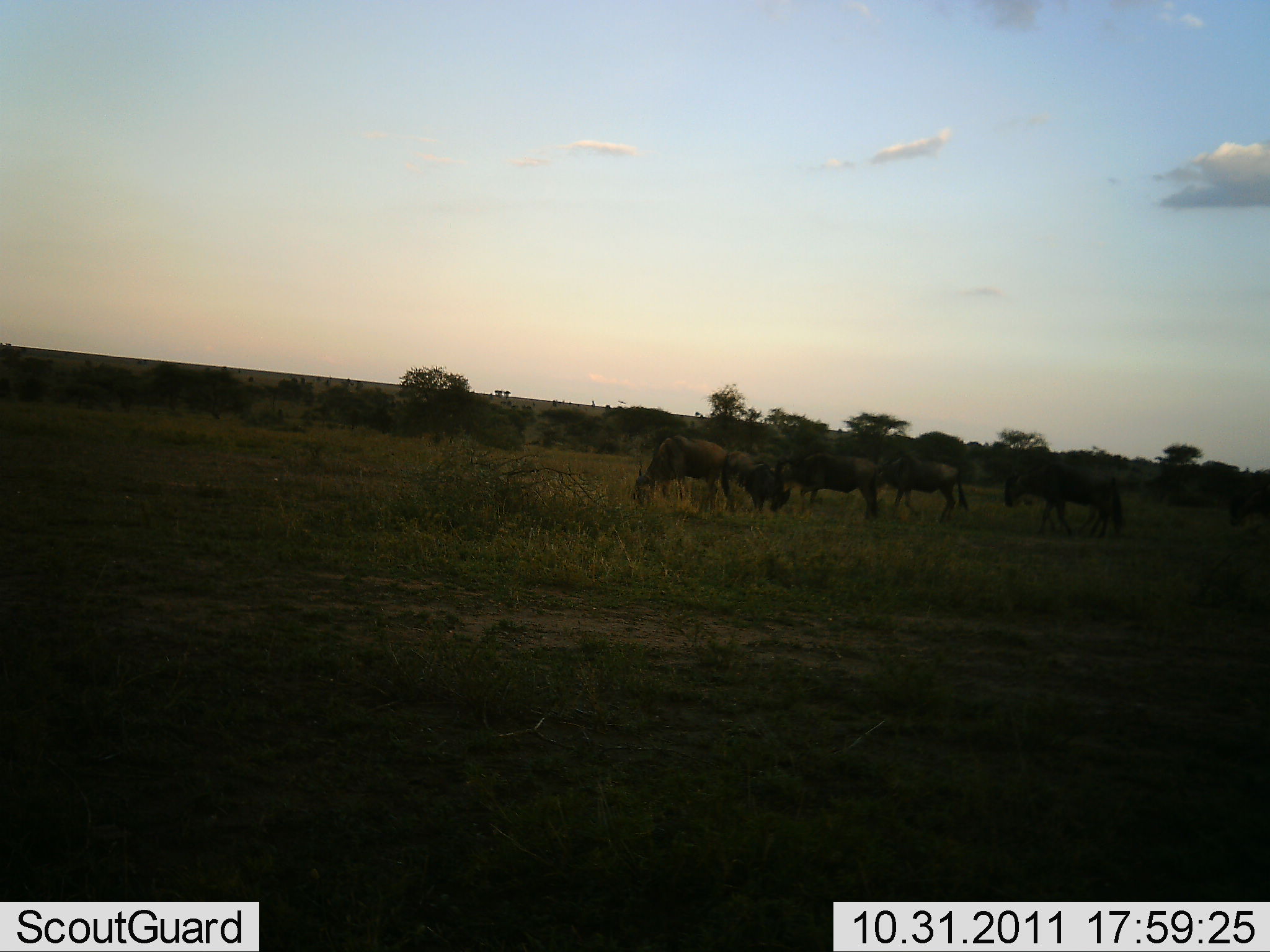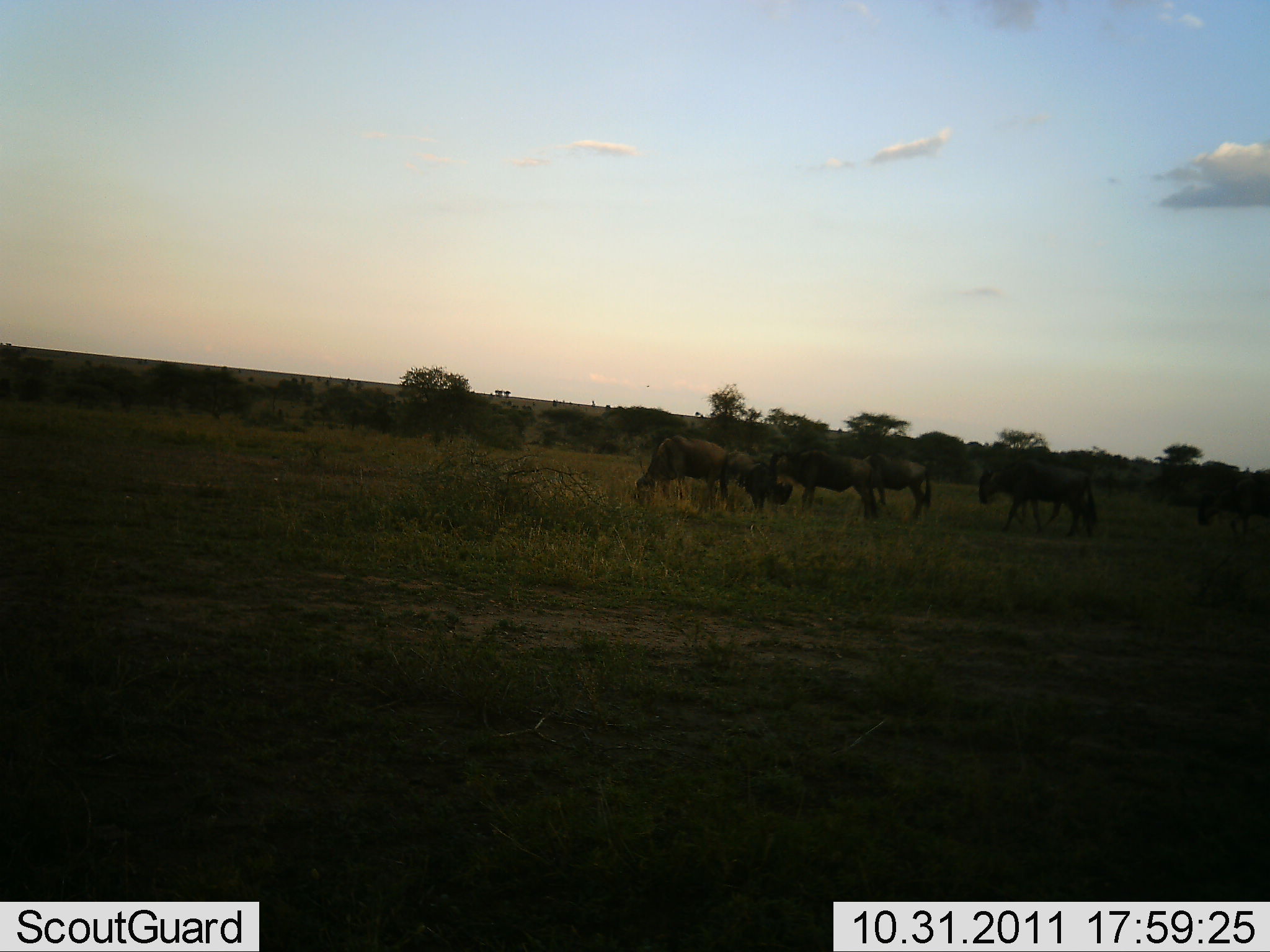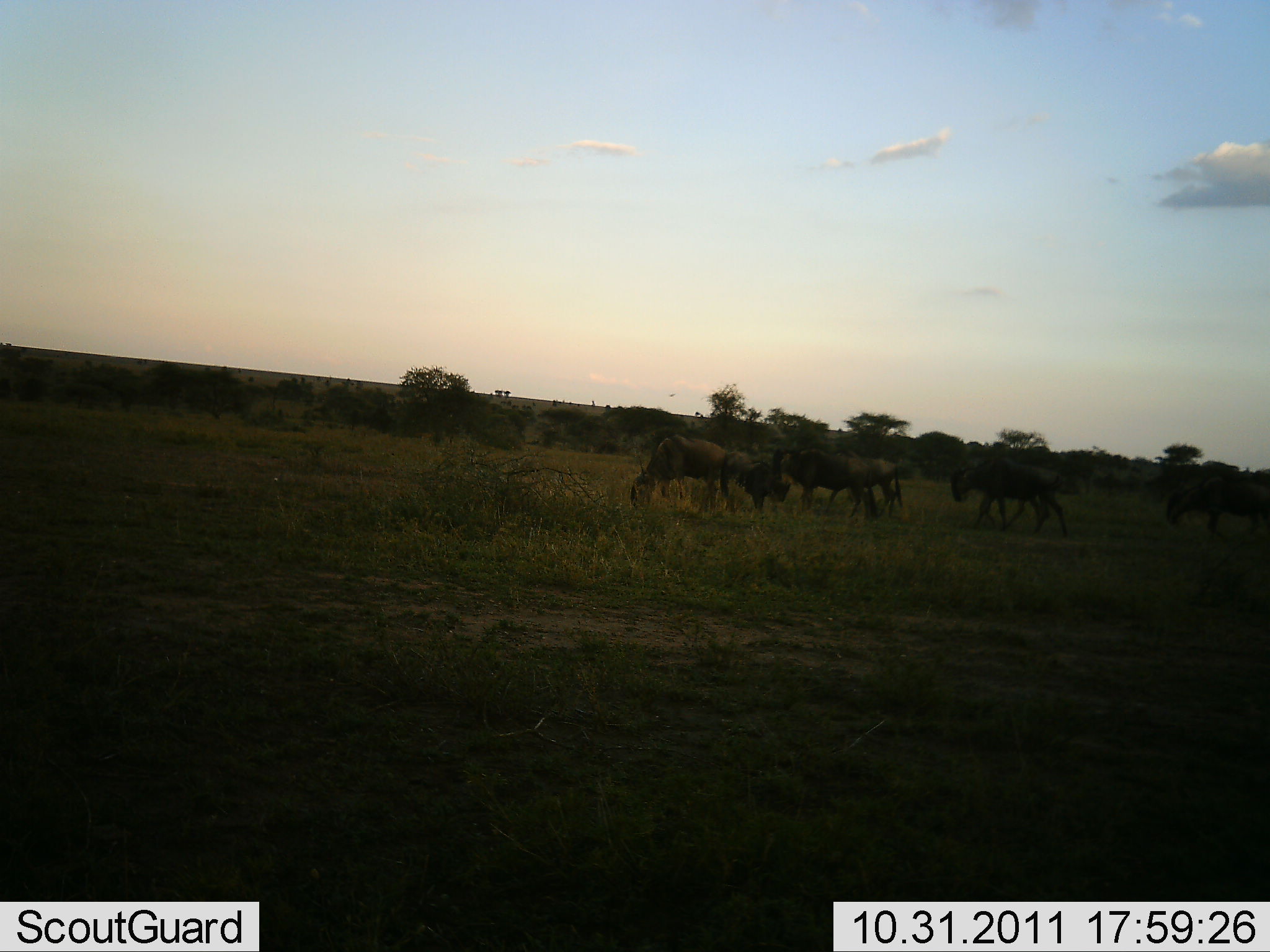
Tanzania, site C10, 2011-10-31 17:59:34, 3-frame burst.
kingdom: Animalia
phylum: Chordata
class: Mammalia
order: Artiodactyla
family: Bovidae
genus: Connochaetes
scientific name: Connochaetes taurinus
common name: blue wildebeest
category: wildebeest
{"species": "wildebeest (blue wildebeest) (Connochaetes taurinus)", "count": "6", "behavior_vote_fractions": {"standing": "30%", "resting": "0%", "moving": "40%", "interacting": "0%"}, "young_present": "0%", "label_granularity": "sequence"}